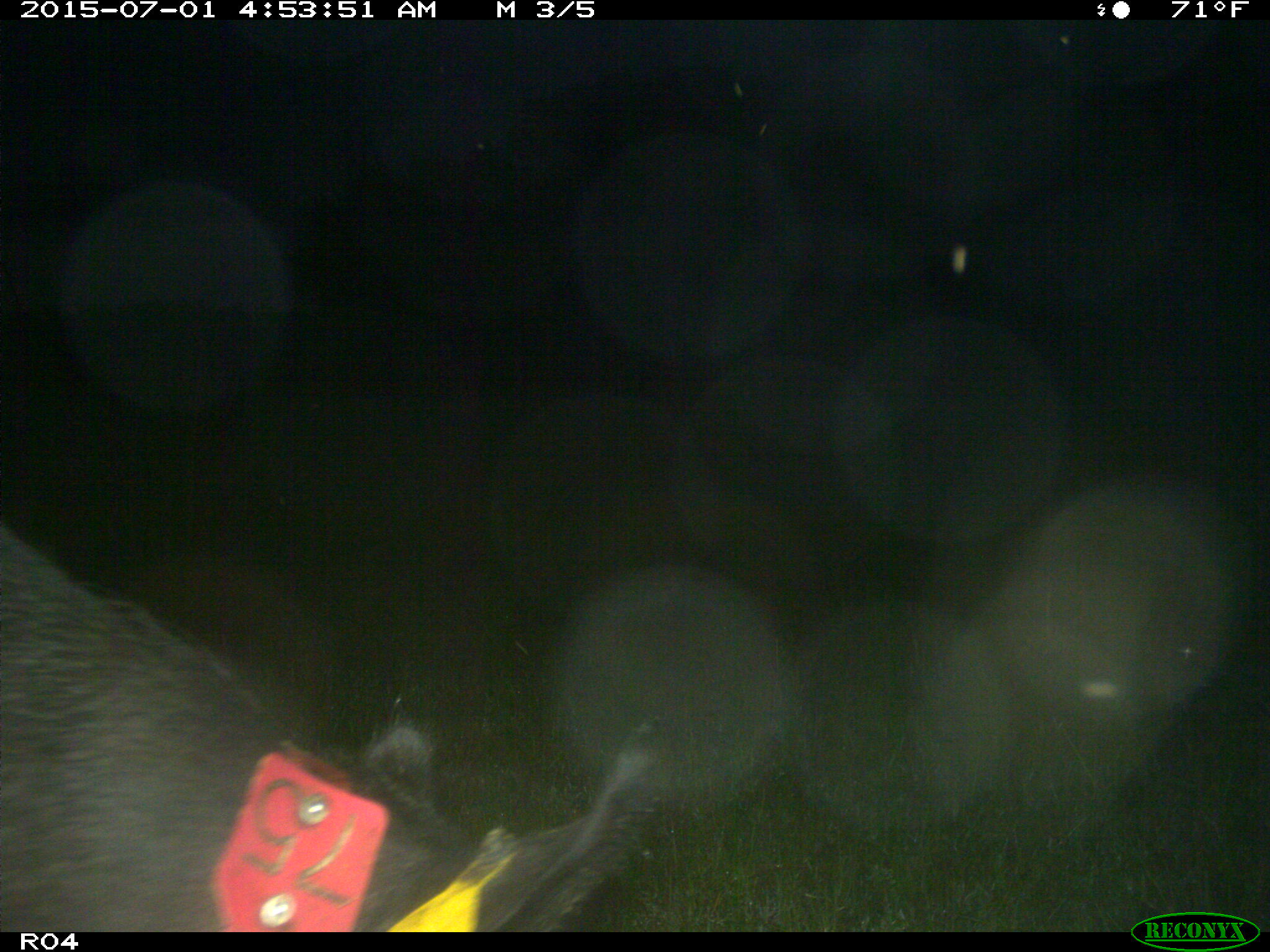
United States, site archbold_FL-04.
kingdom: Animalia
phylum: Chordata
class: Mammalia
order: Artiodactyla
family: Suidae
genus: Sus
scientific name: Sus scrofa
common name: wild boar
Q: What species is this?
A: Sus scrofa (wild boar).